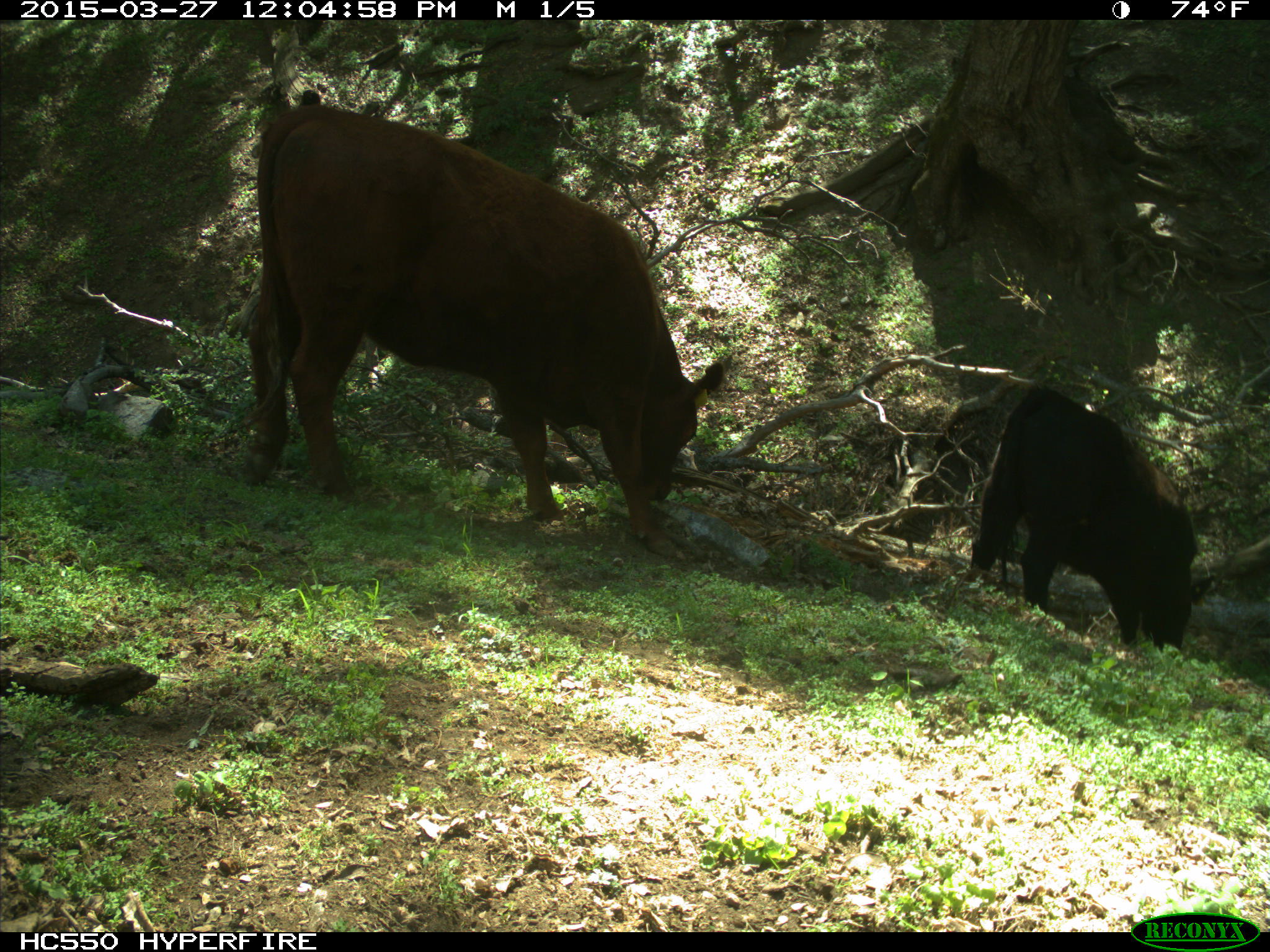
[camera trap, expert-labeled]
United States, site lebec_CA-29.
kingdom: Animalia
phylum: Chordata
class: Mammalia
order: Artiodactyla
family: Bovidae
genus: Bos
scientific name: Bos taurus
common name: domestic cow